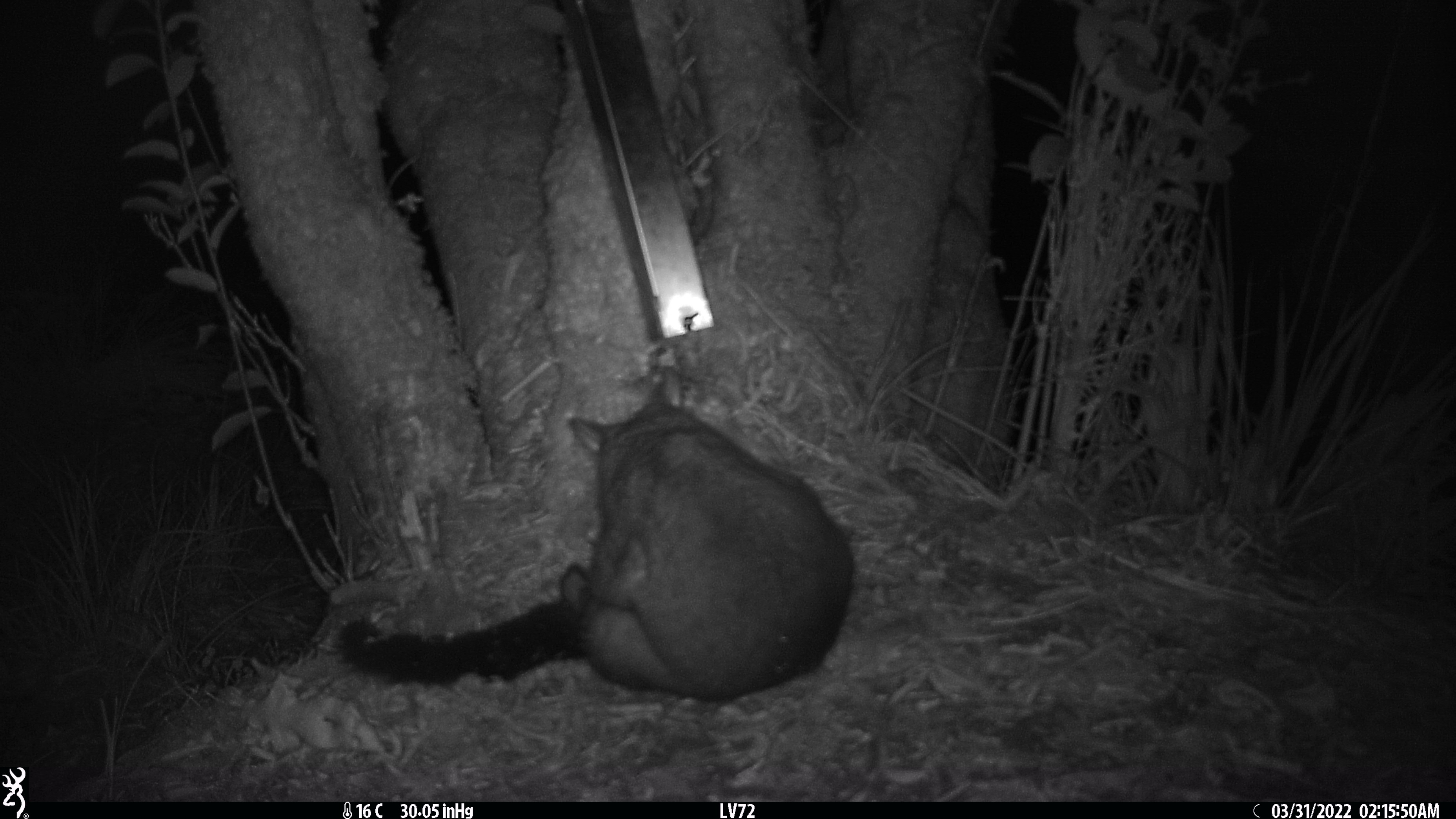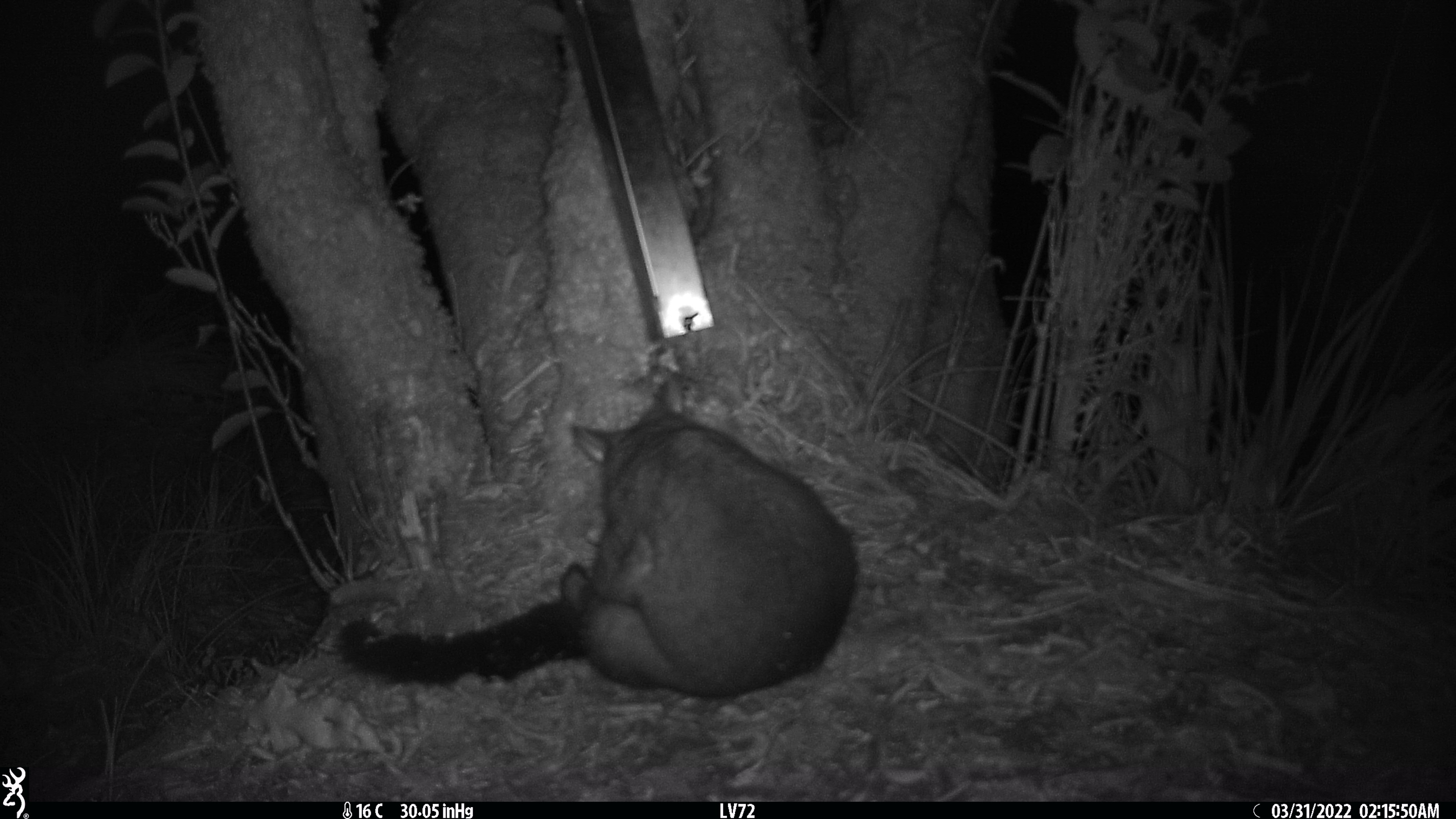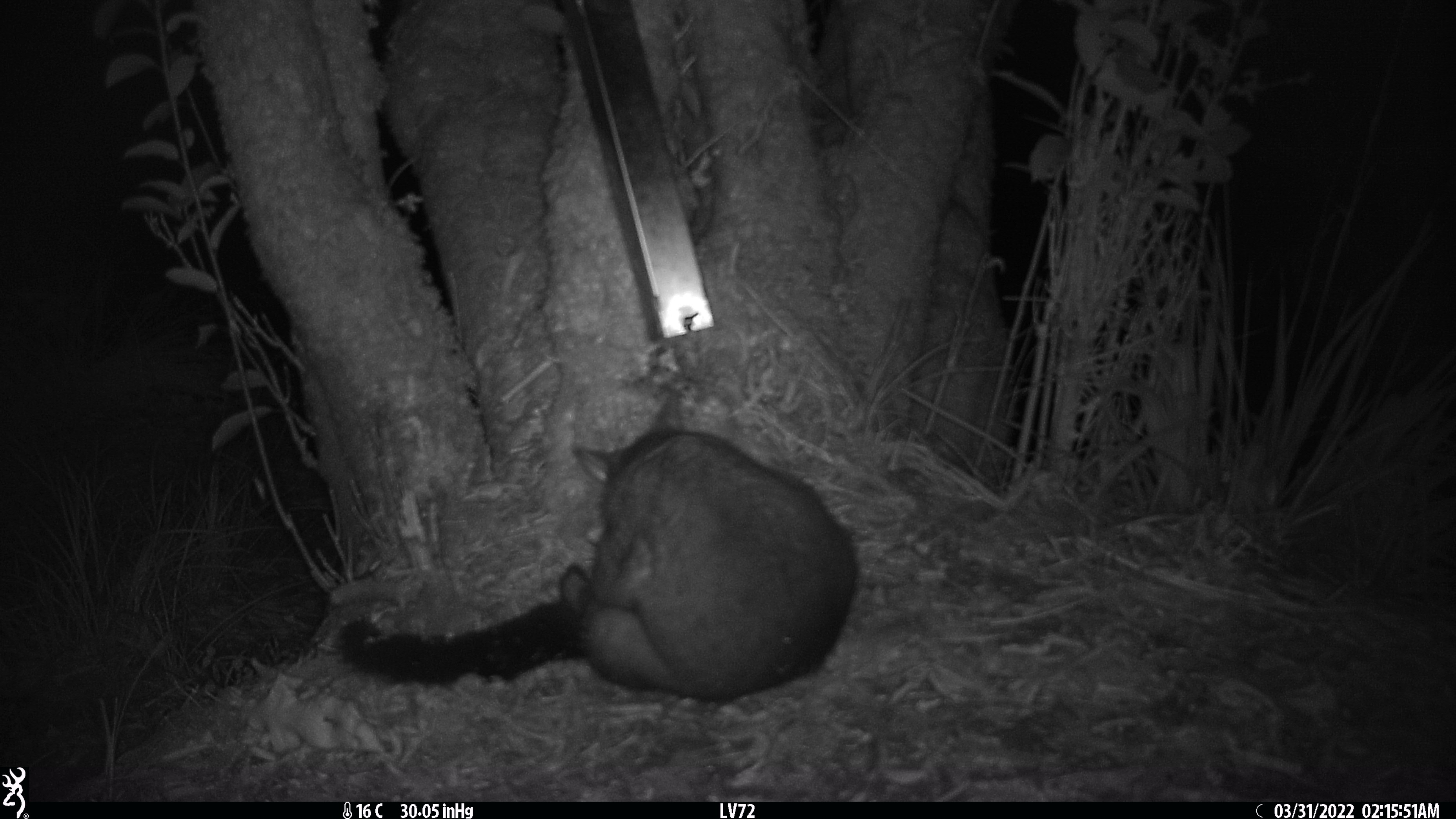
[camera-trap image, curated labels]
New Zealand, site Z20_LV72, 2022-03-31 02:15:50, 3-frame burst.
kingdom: Animalia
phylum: Chordata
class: Mammalia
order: Diprotodontia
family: Phalangeridae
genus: Trichosurus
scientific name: Trichosurus vulpecula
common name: common brushtail possum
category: possum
Possum (common brushtail possum) (Trichosurus vulpecula).